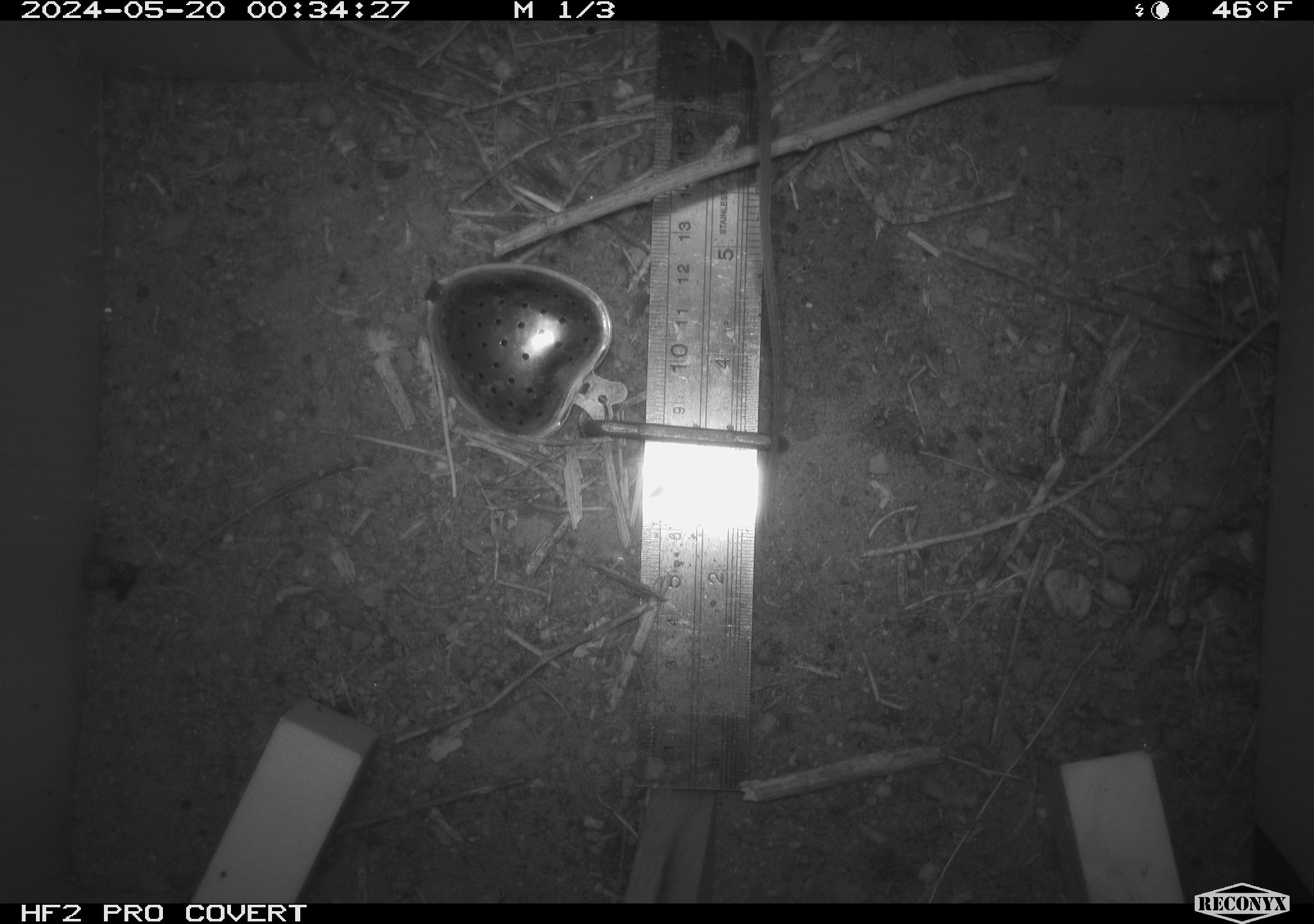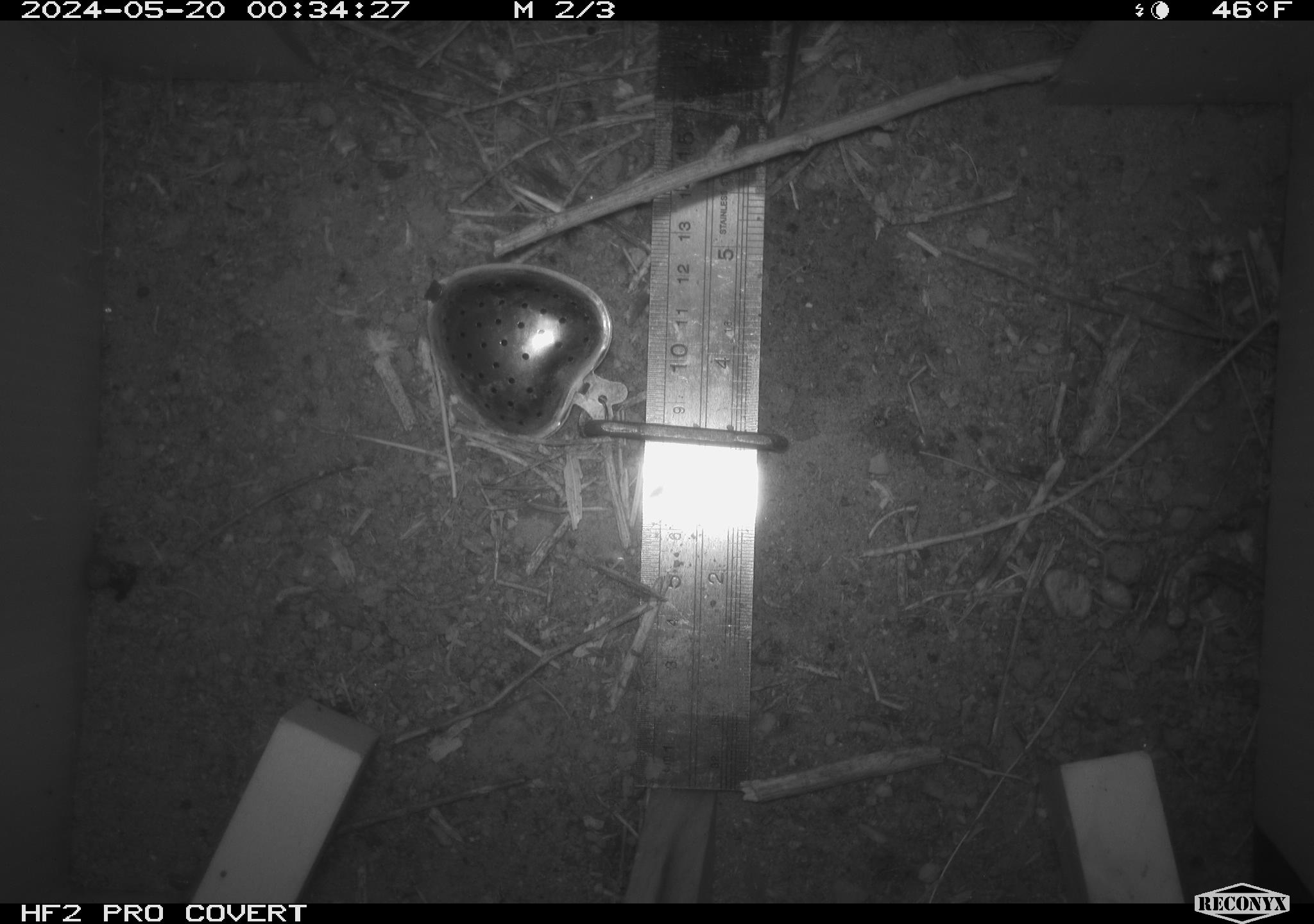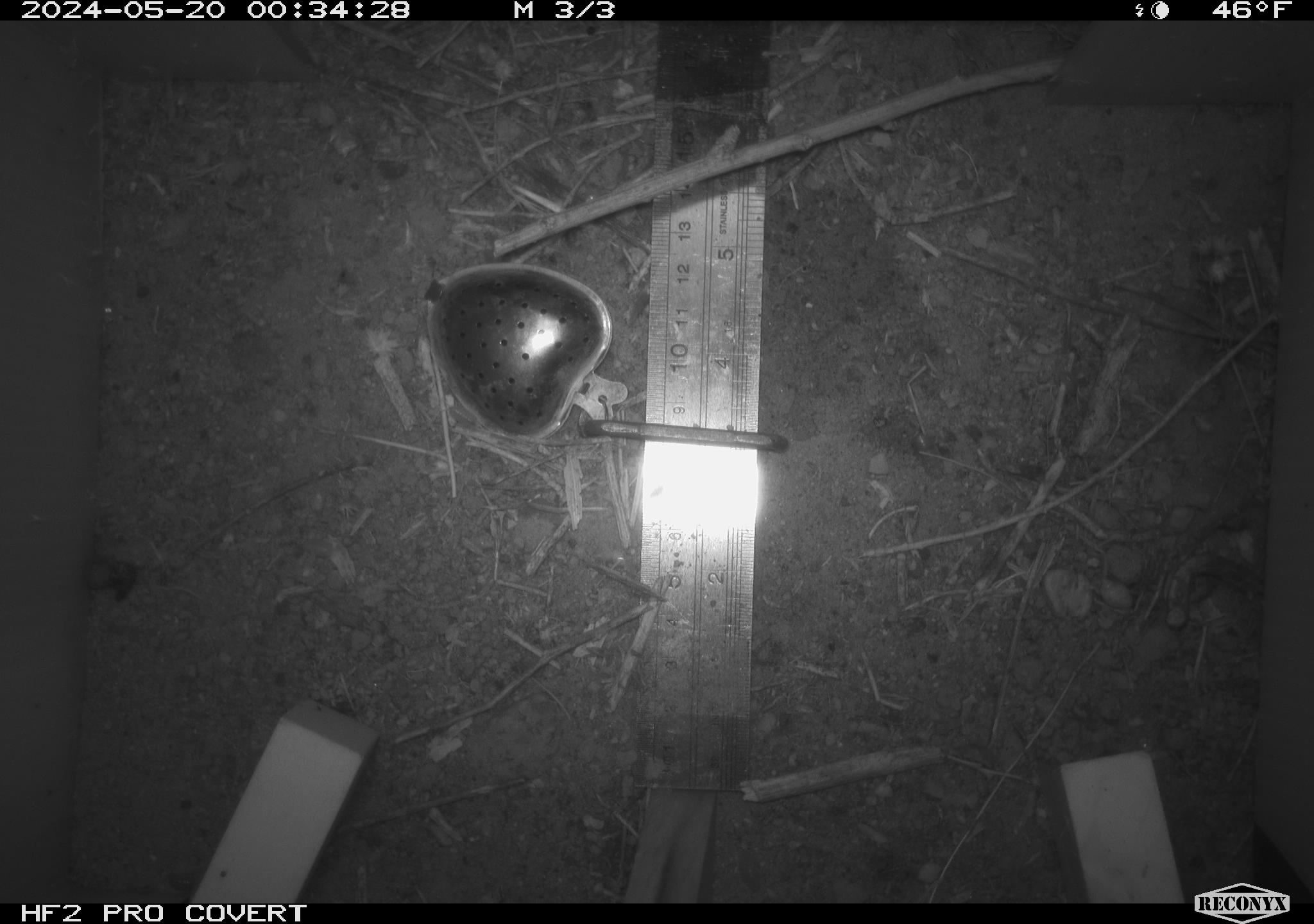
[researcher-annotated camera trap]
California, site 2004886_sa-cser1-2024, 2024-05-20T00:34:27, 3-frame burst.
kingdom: Animalia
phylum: Chordata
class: Mammalia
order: Rodentia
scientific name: Rodentia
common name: rodent